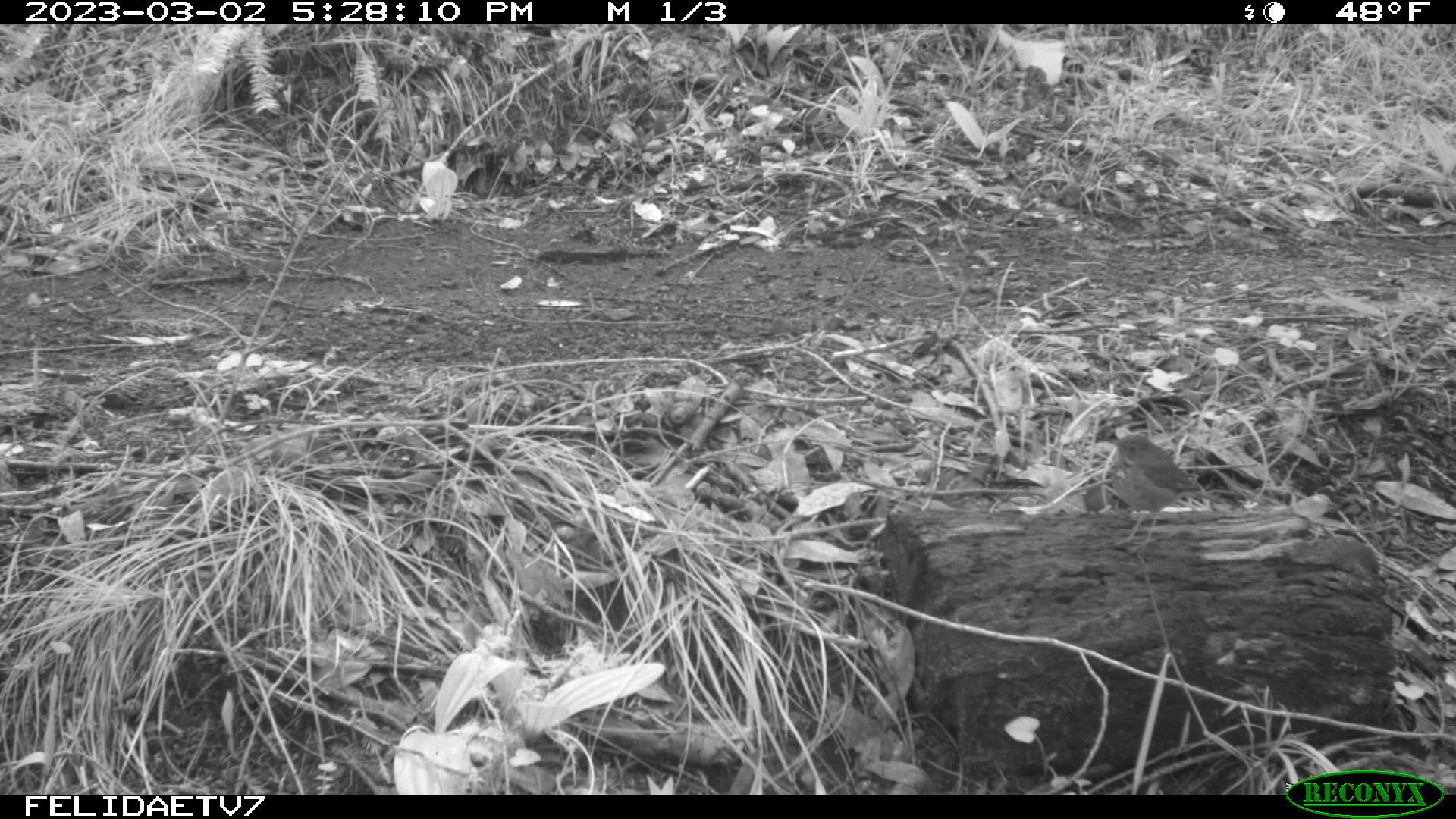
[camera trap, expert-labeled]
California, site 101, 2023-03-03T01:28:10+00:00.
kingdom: Animalia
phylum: Chordata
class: Aves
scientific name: Aves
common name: bird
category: unknown bird